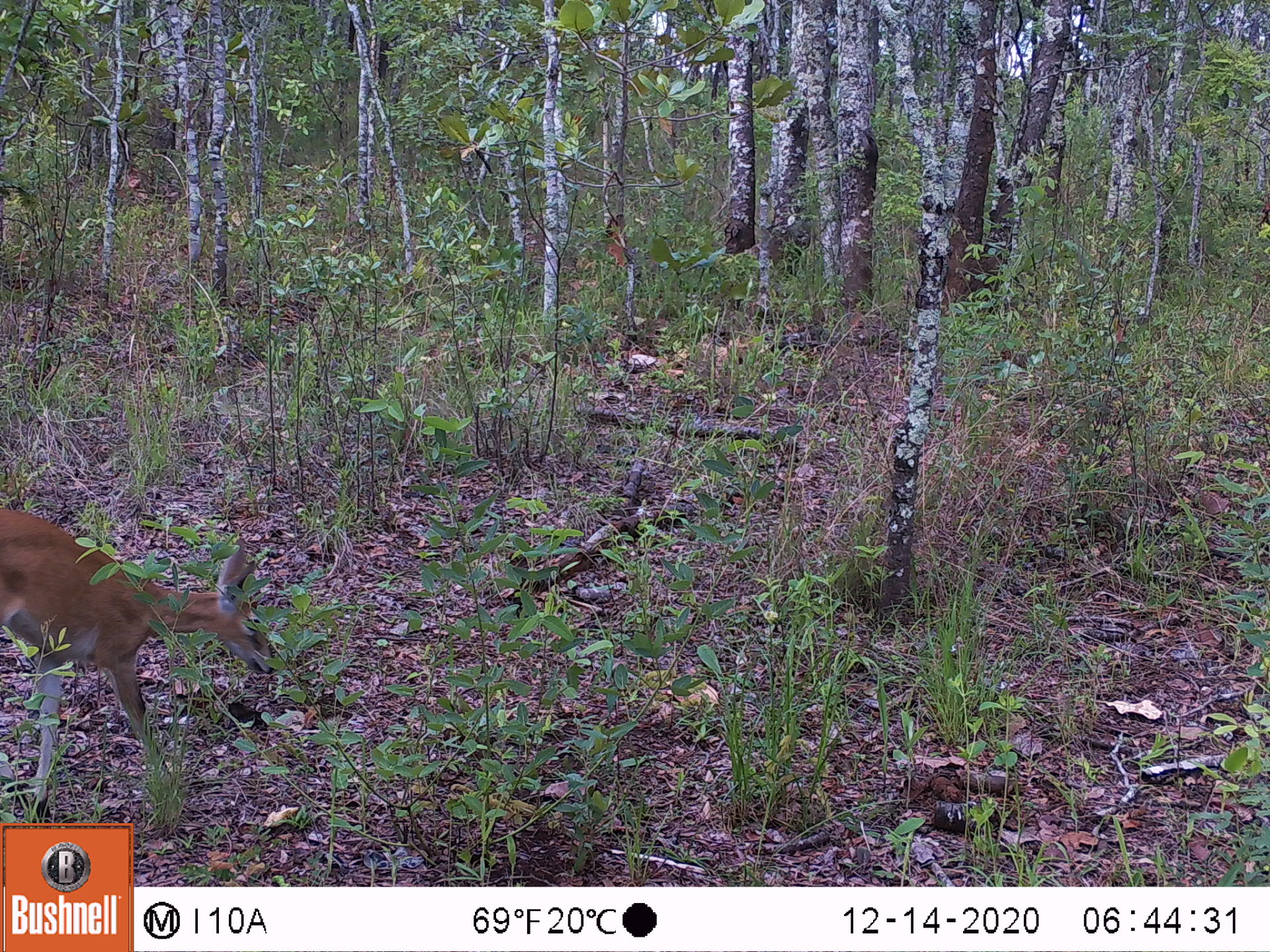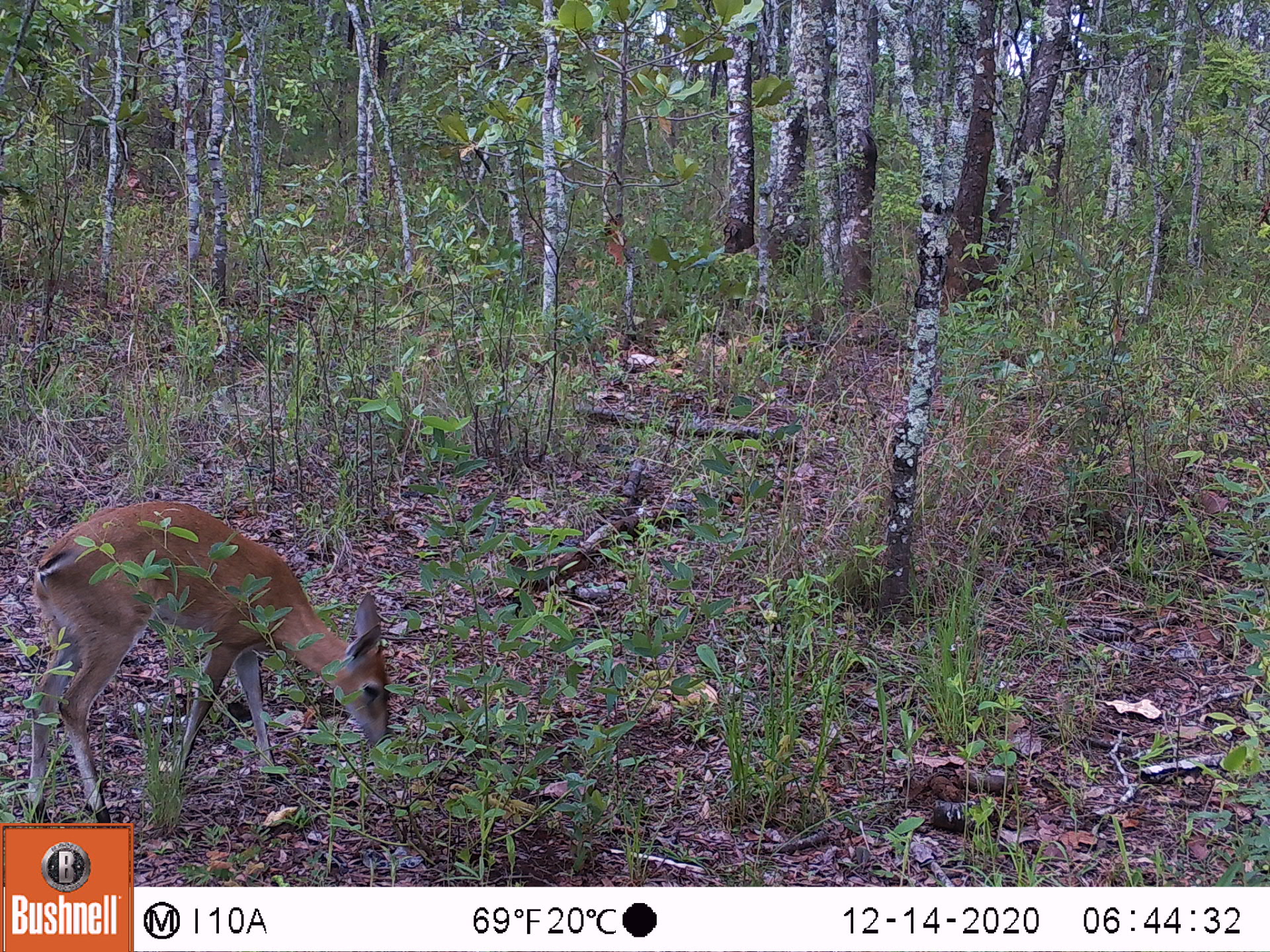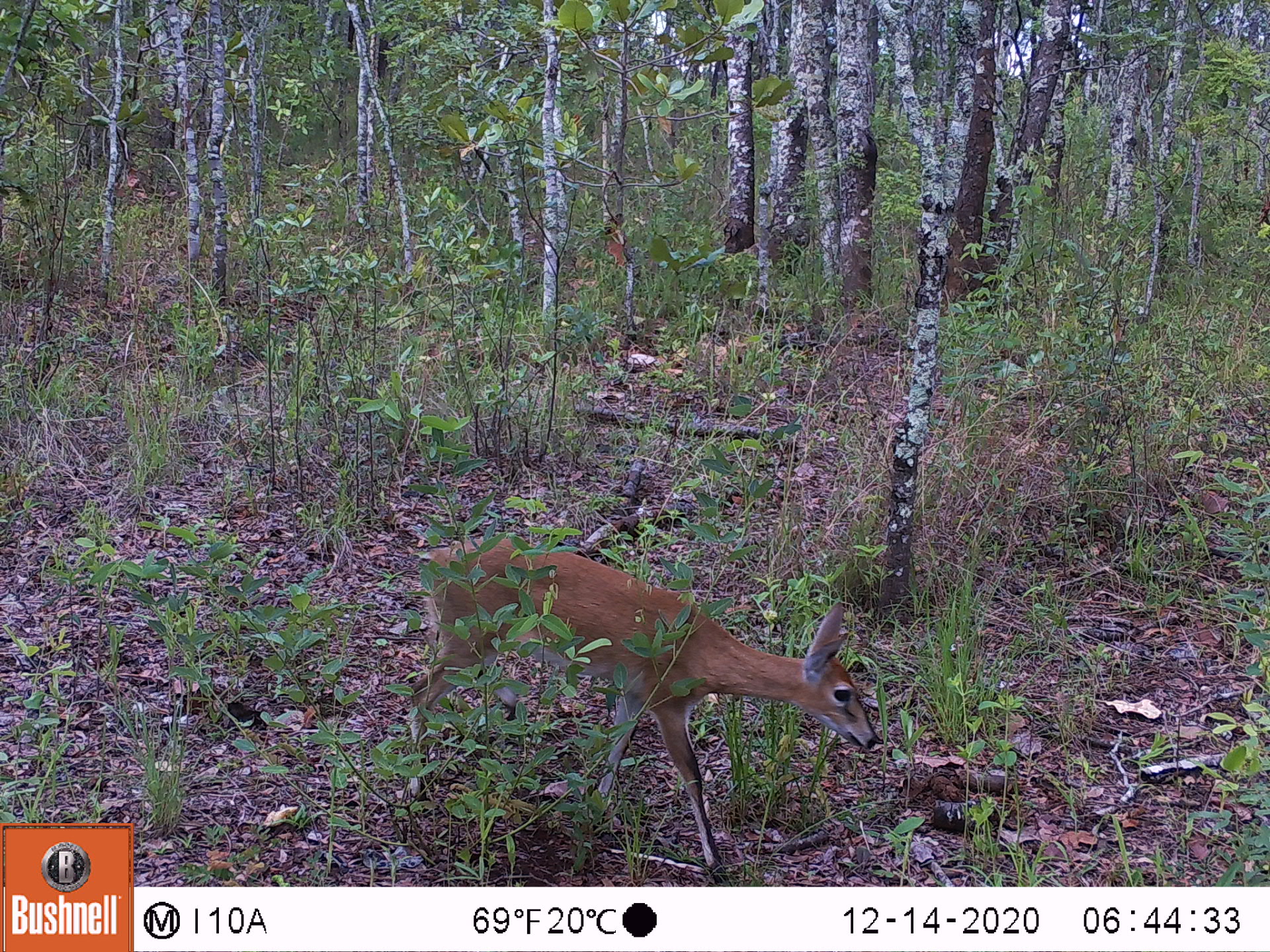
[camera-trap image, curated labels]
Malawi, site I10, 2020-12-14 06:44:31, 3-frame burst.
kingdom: Animalia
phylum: Chordata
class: Mammalia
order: Artiodactyla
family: Bovidae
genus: Sylvicapra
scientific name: Sylvicapra grimmia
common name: common duiker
Common duiker (Sylvicapra grimmia), count 1.